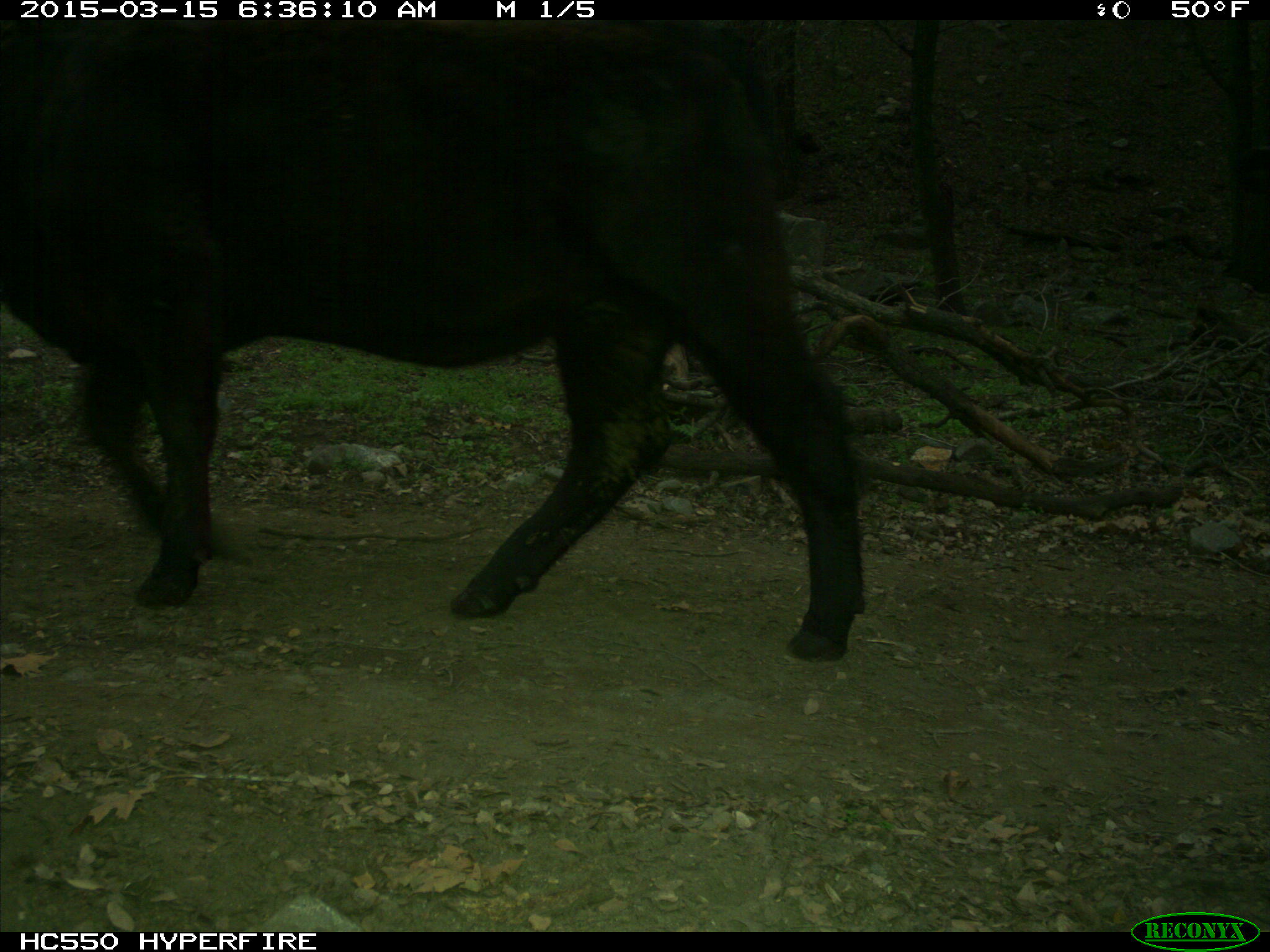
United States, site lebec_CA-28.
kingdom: Animalia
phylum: Chordata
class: Mammalia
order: Artiodactyla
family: Bovidae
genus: Bos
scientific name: Bos taurus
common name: domestic cow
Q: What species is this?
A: Bos taurus (domestic cow).